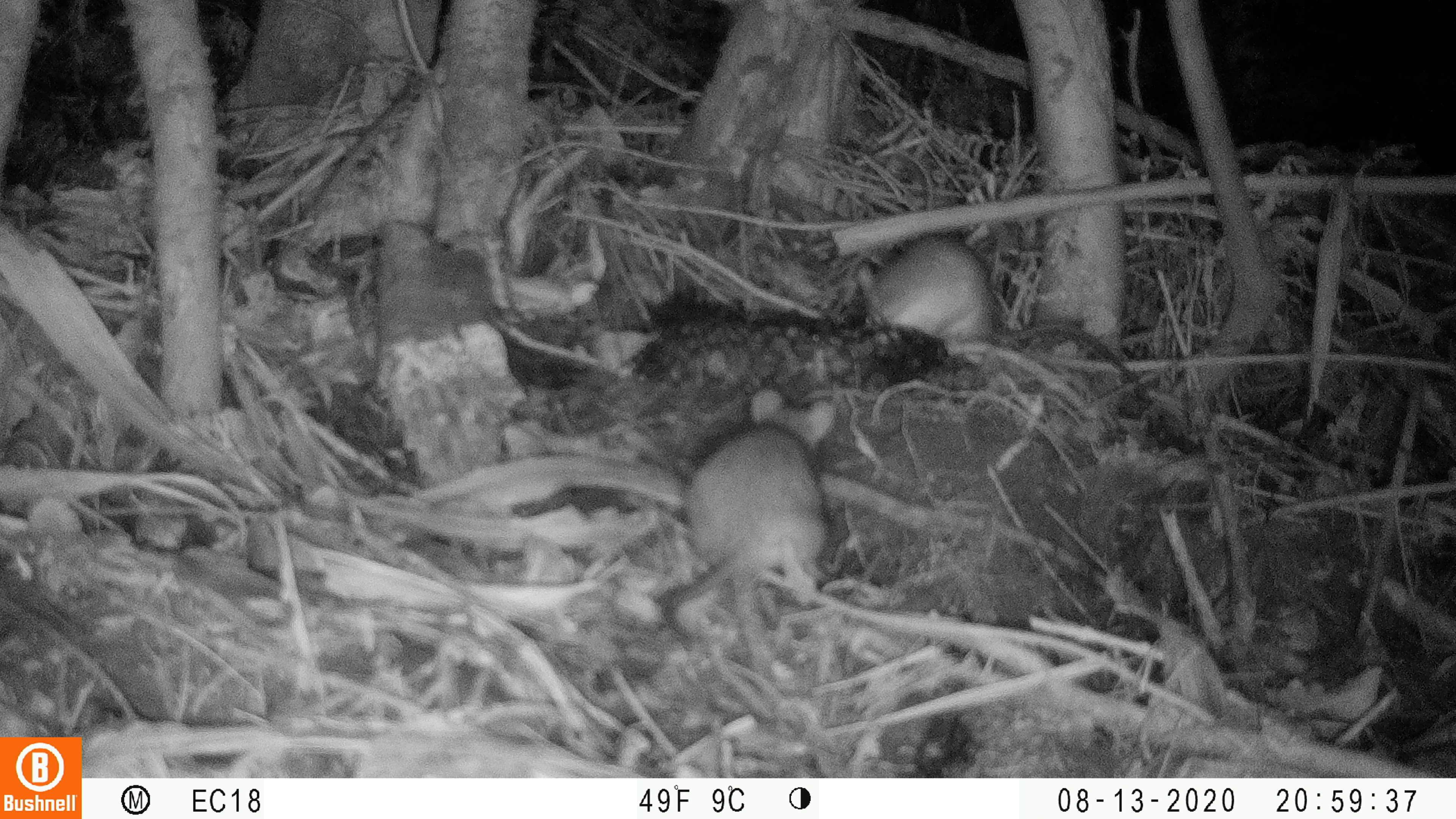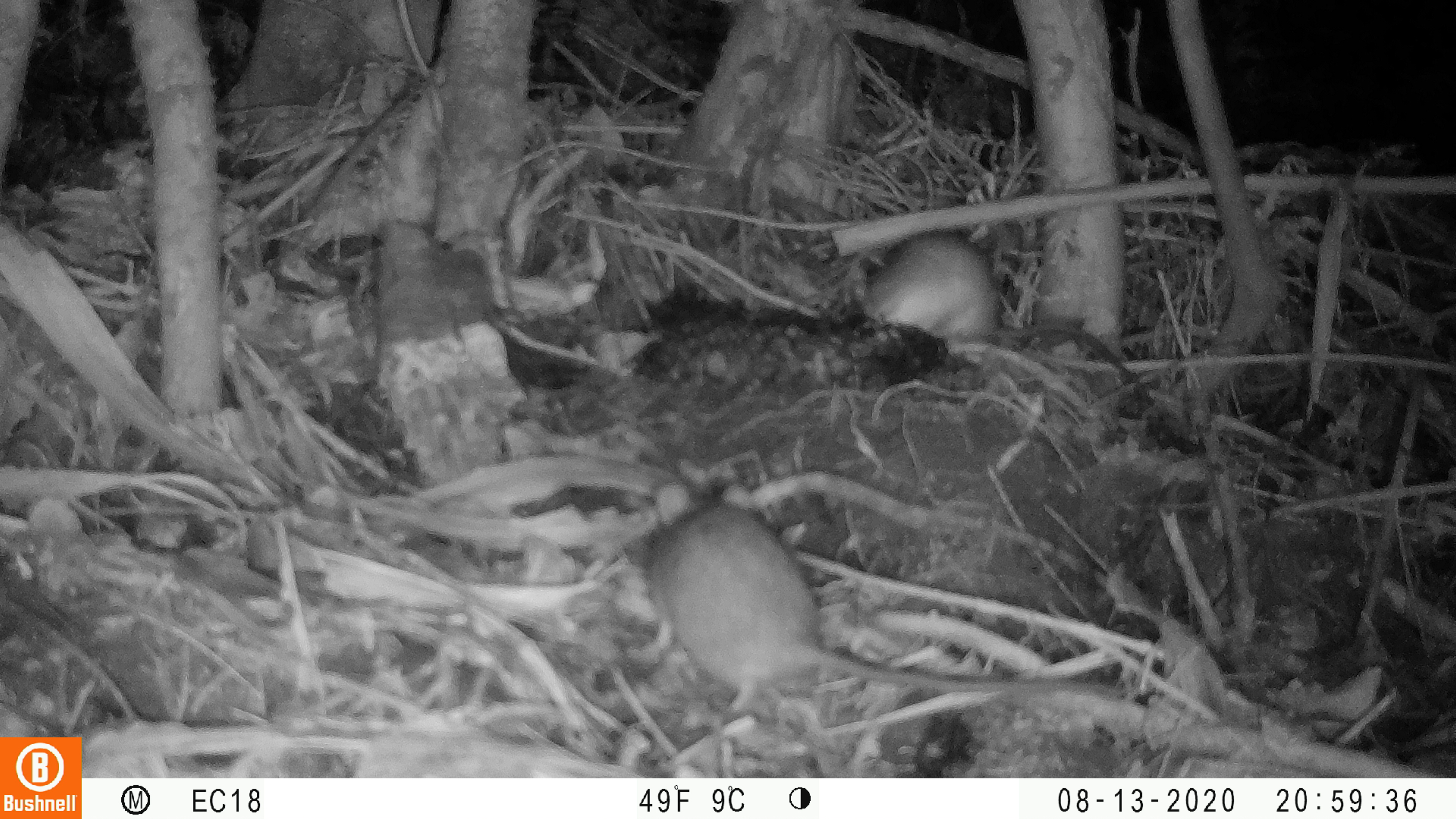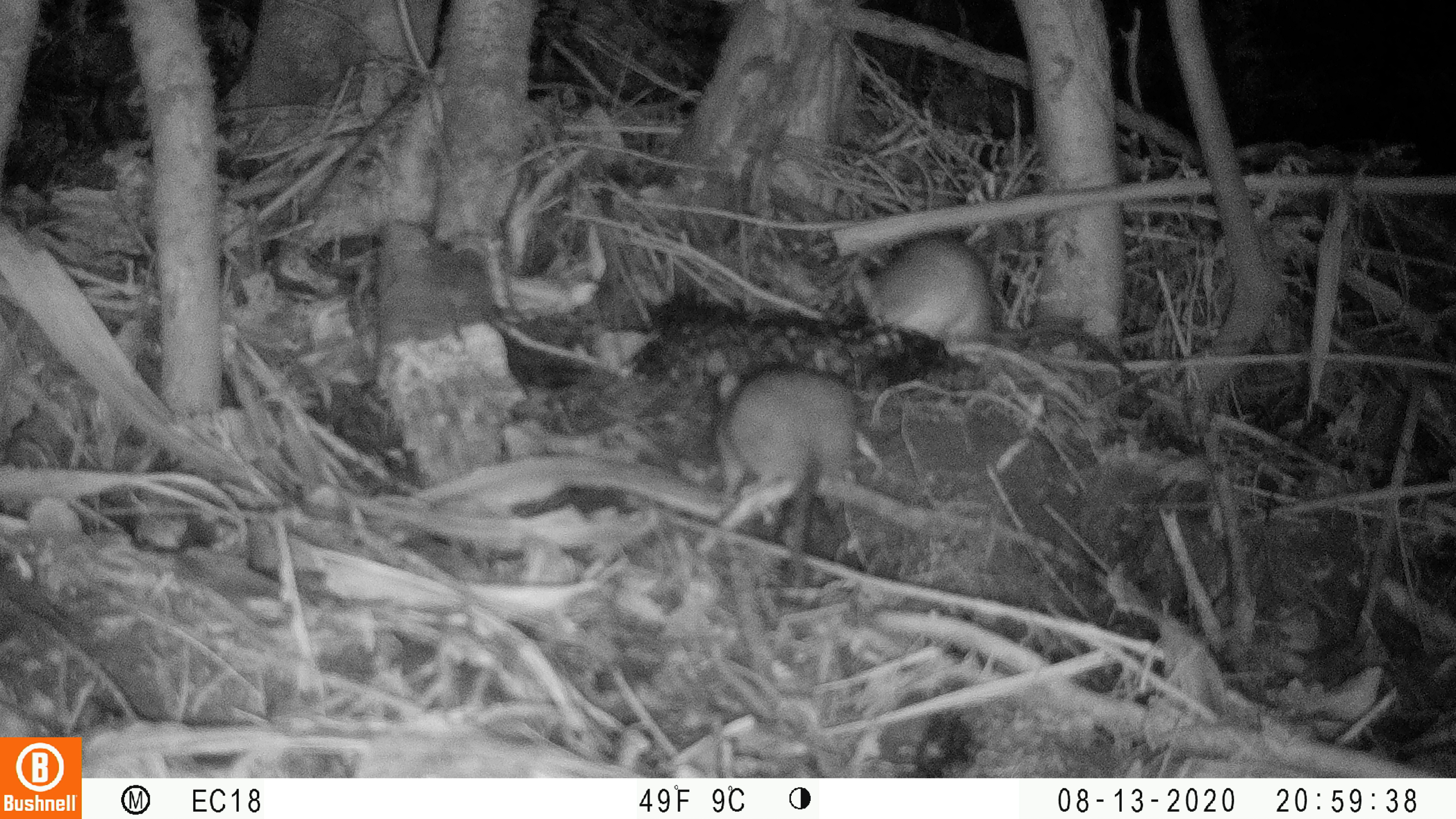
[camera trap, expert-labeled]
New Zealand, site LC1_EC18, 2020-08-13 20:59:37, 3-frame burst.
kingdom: Animalia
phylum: Chordata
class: Mammalia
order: Rodentia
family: Muridae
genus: Rattus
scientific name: Rattus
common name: rat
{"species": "rat (Rattus)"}